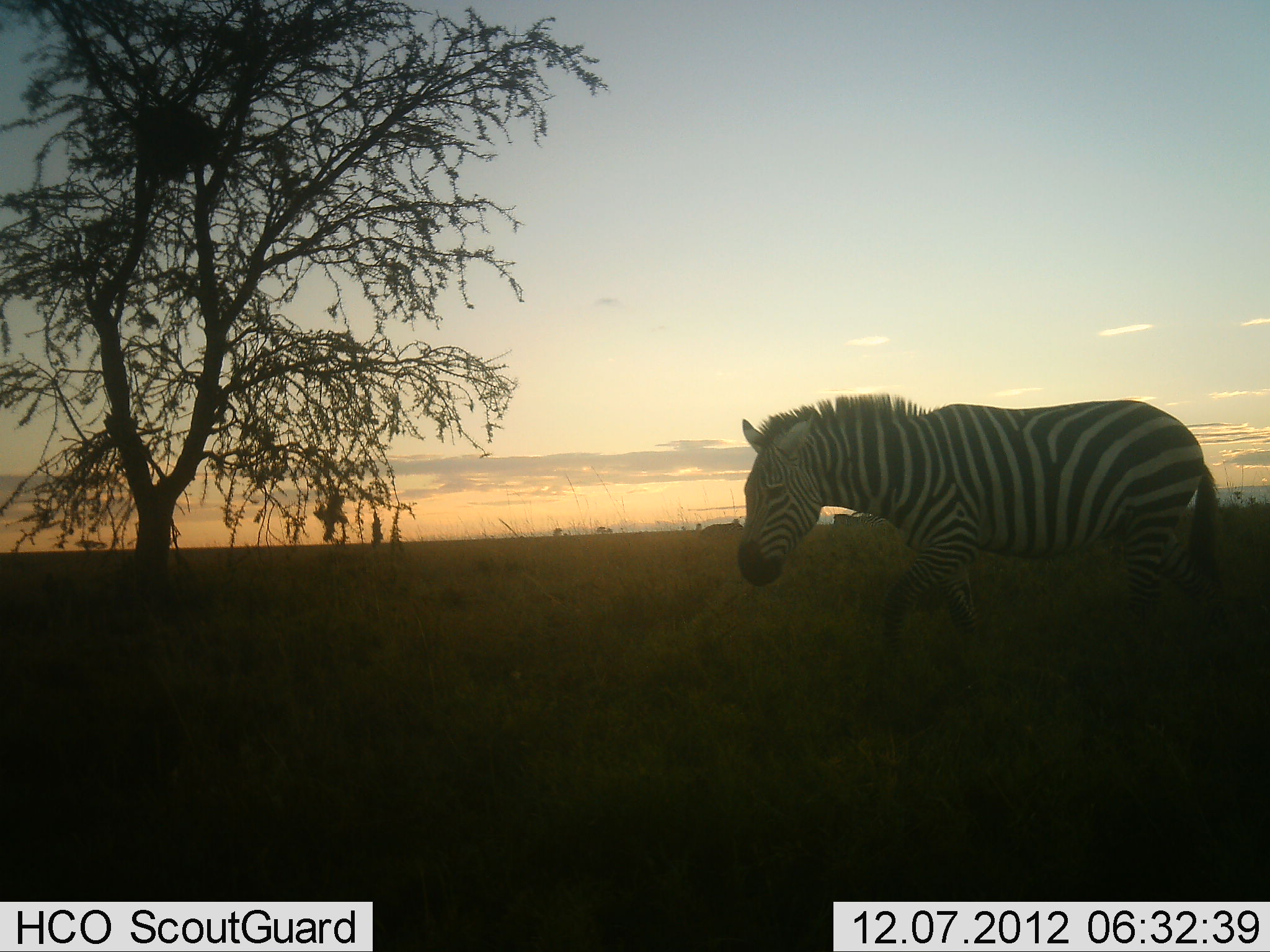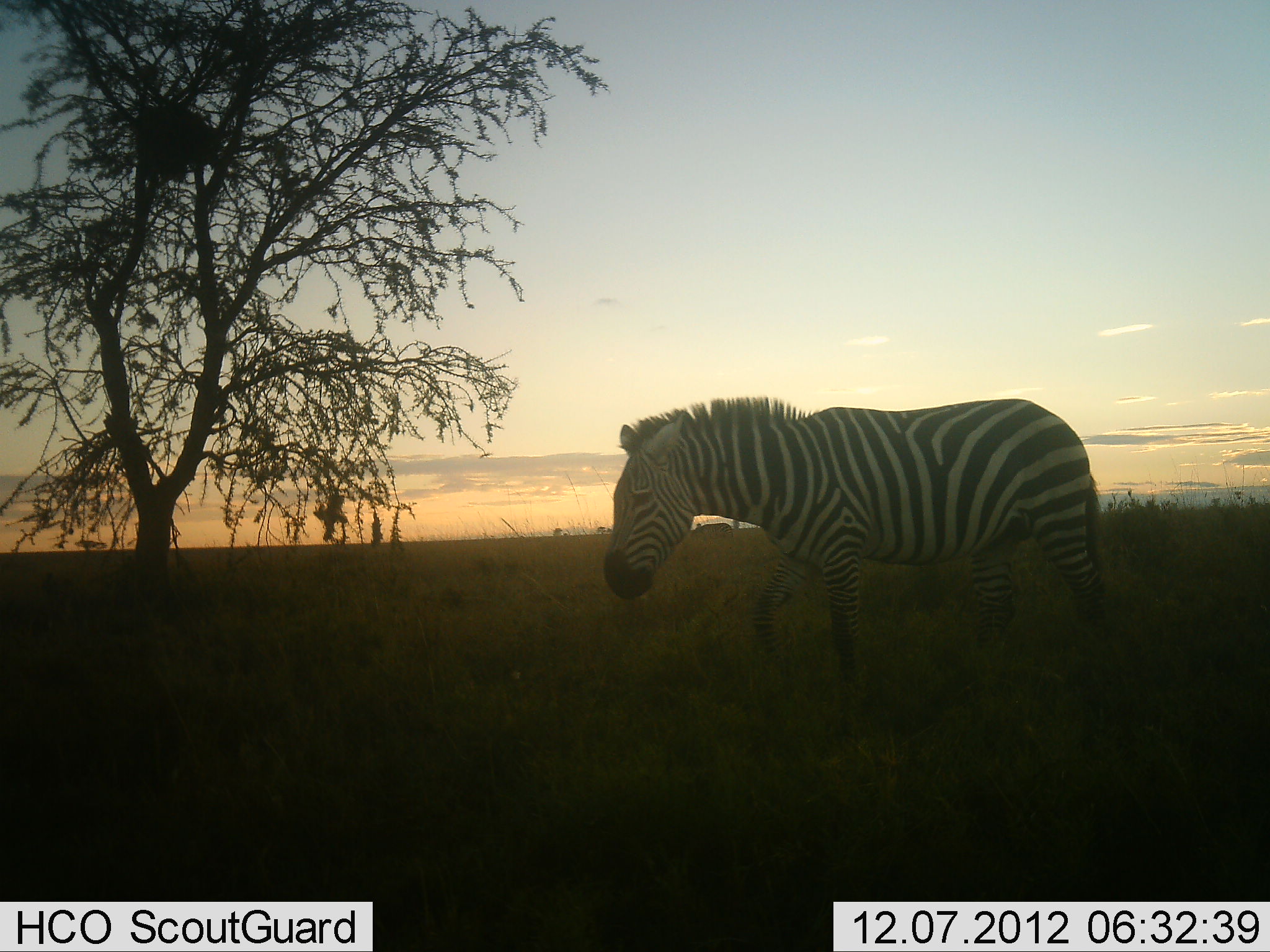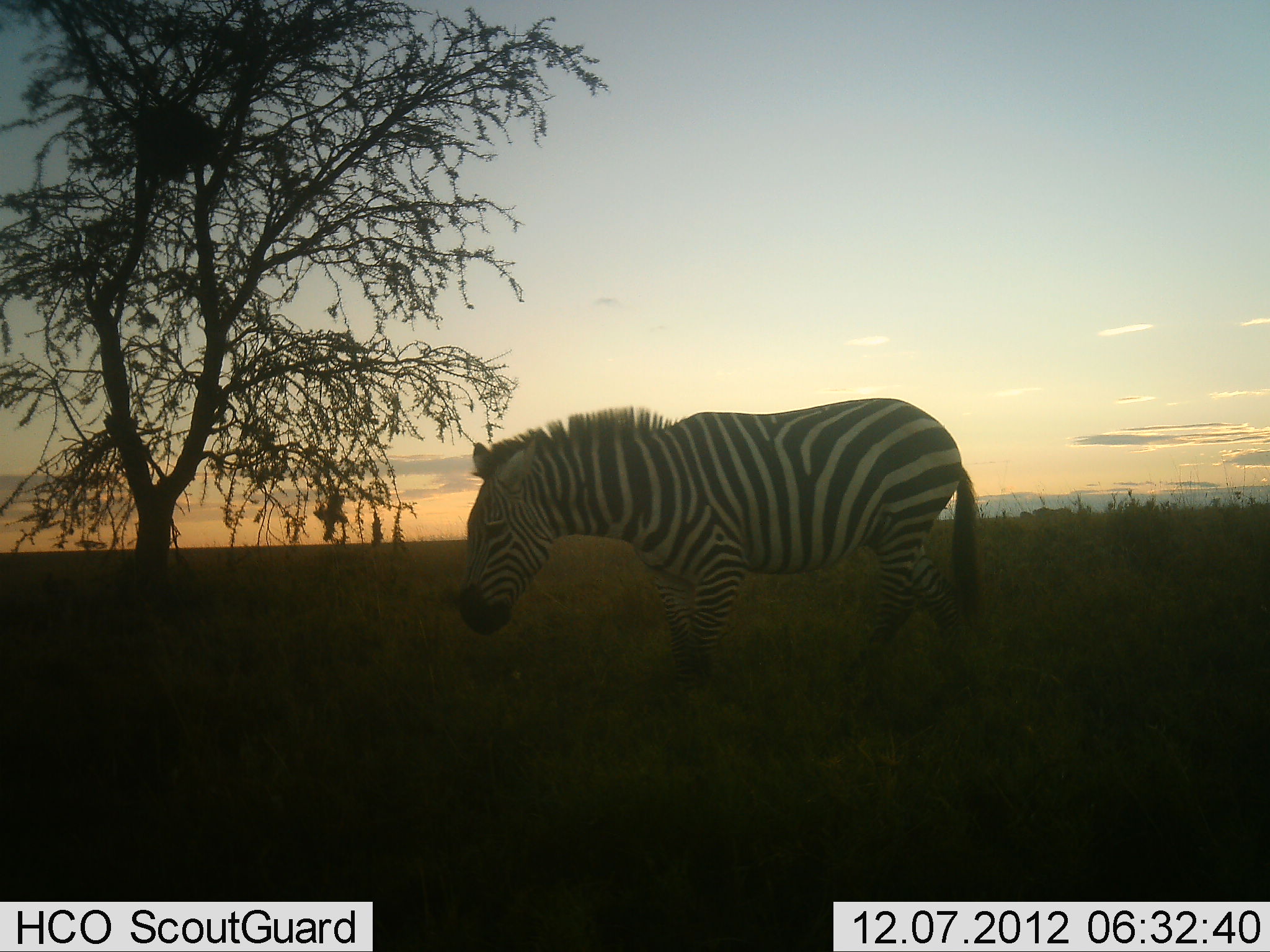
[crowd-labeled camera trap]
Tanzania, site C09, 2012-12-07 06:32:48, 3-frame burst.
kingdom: Animalia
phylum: Chordata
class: Mammalia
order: Perissodactyla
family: Equidae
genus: Equus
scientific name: Equus quagga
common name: plains zebra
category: zebra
Zebra (plains zebra) (Equus quagga), count 1. Behavior (volunteer vote fractions): standing 0%, resting 0%, moving 100%, interacting 0%. Young present (vote fraction): 0%. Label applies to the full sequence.